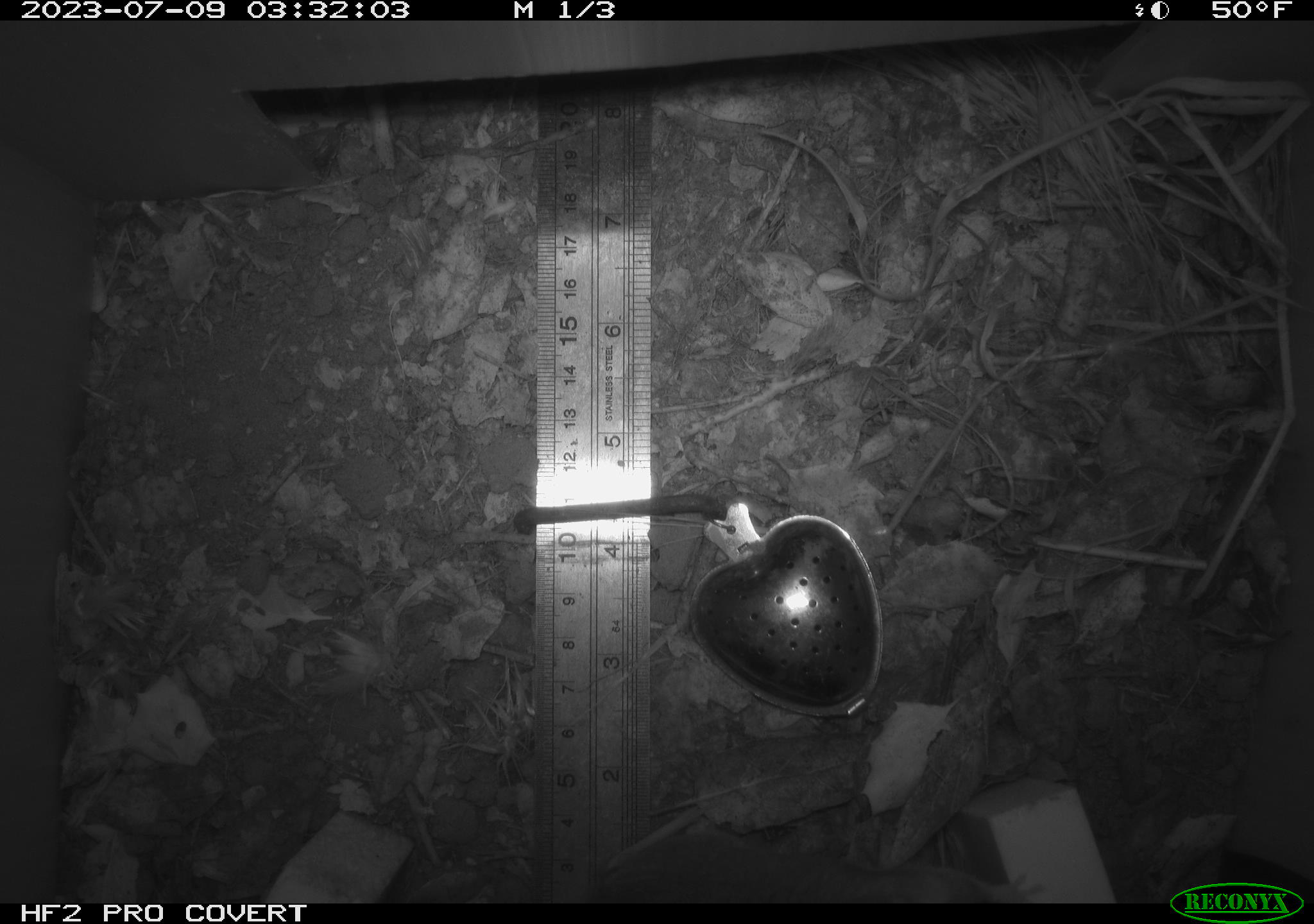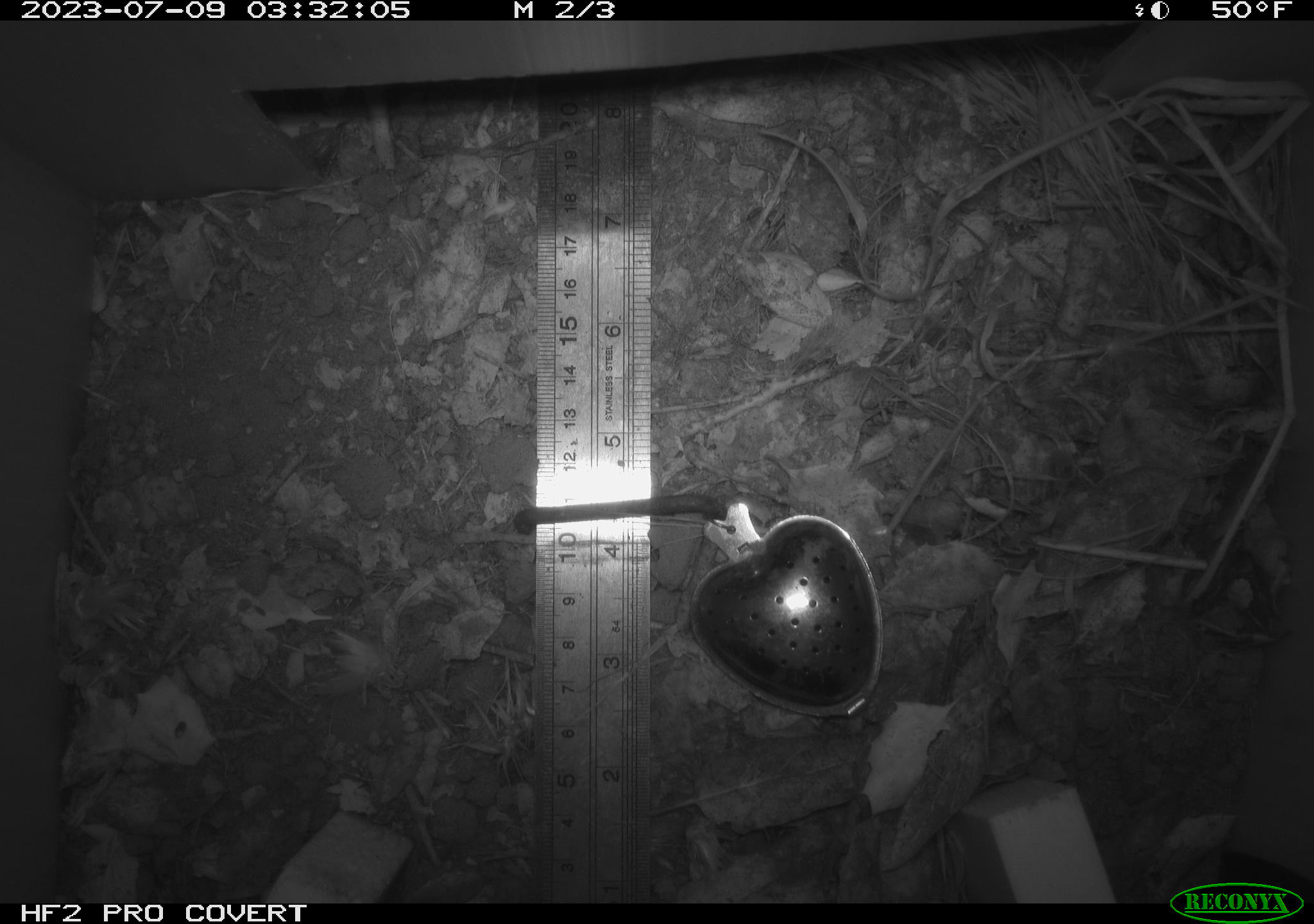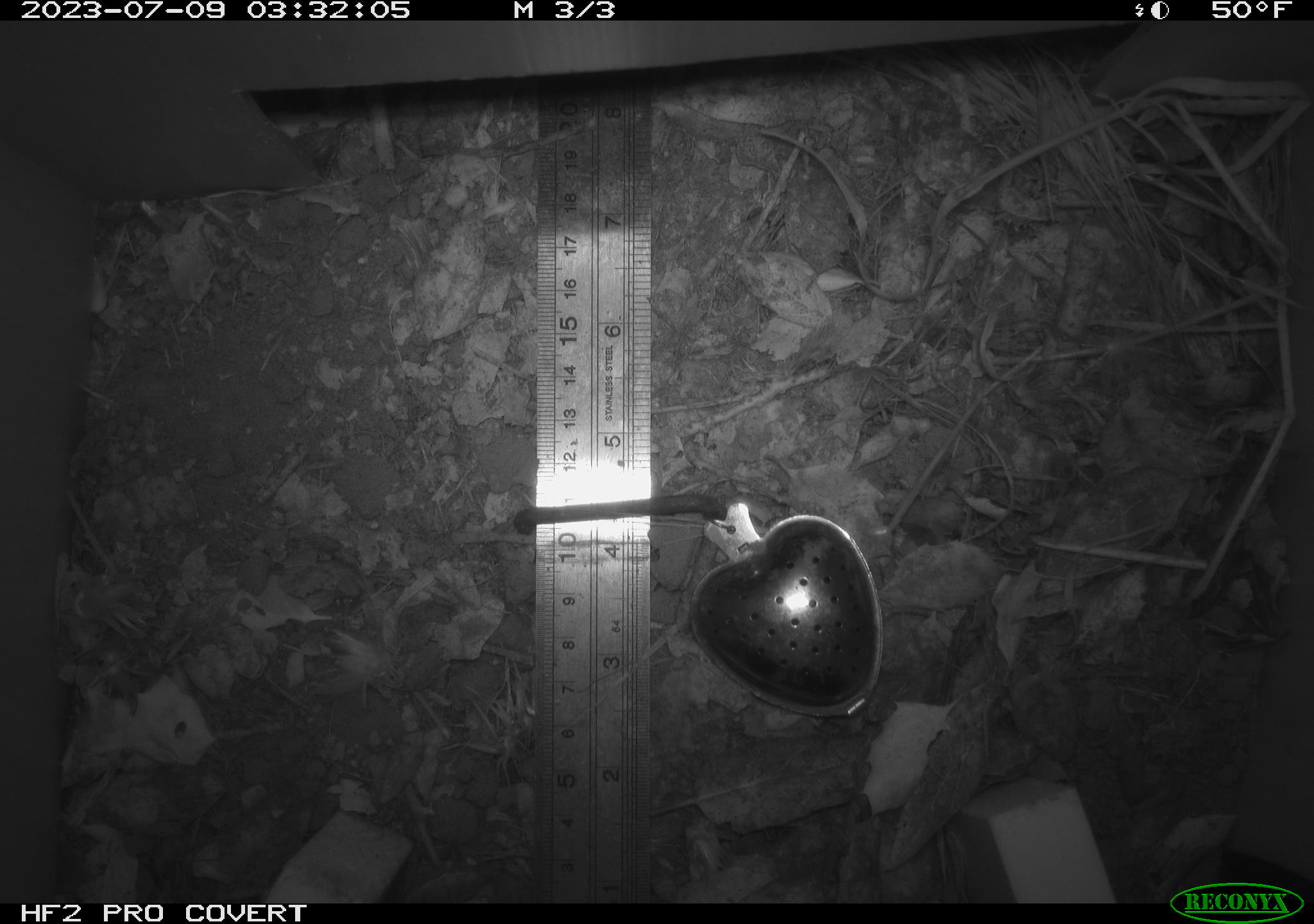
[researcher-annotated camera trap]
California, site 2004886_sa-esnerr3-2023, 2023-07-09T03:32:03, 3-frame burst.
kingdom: Animalia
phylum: Chordata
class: Mammalia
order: Rodentia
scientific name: Rodentia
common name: mouse species